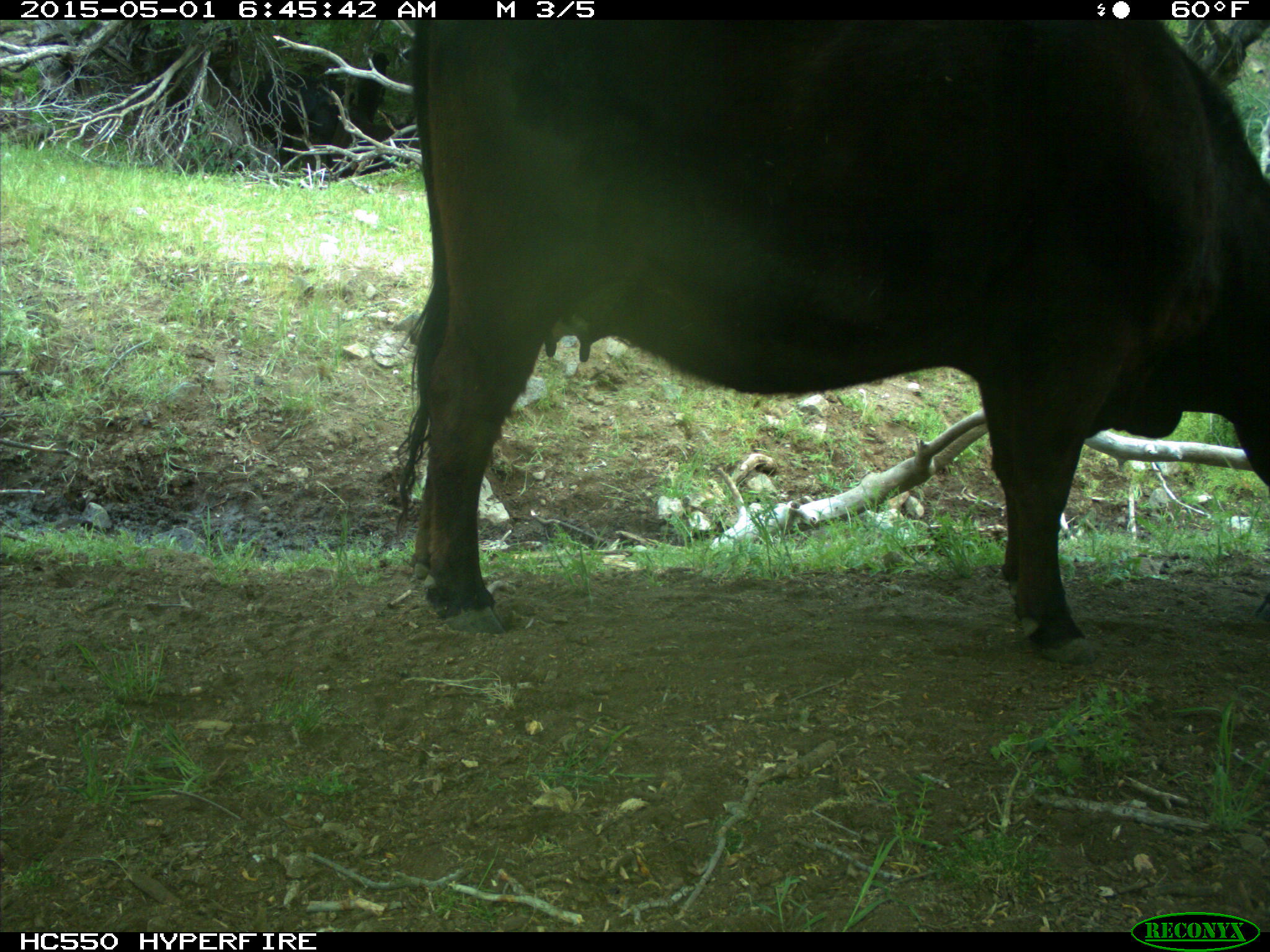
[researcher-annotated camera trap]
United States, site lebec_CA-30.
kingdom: Animalia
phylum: Chordata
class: Mammalia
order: Artiodactyla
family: Bovidae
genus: Bos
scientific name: Bos taurus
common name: domestic cow